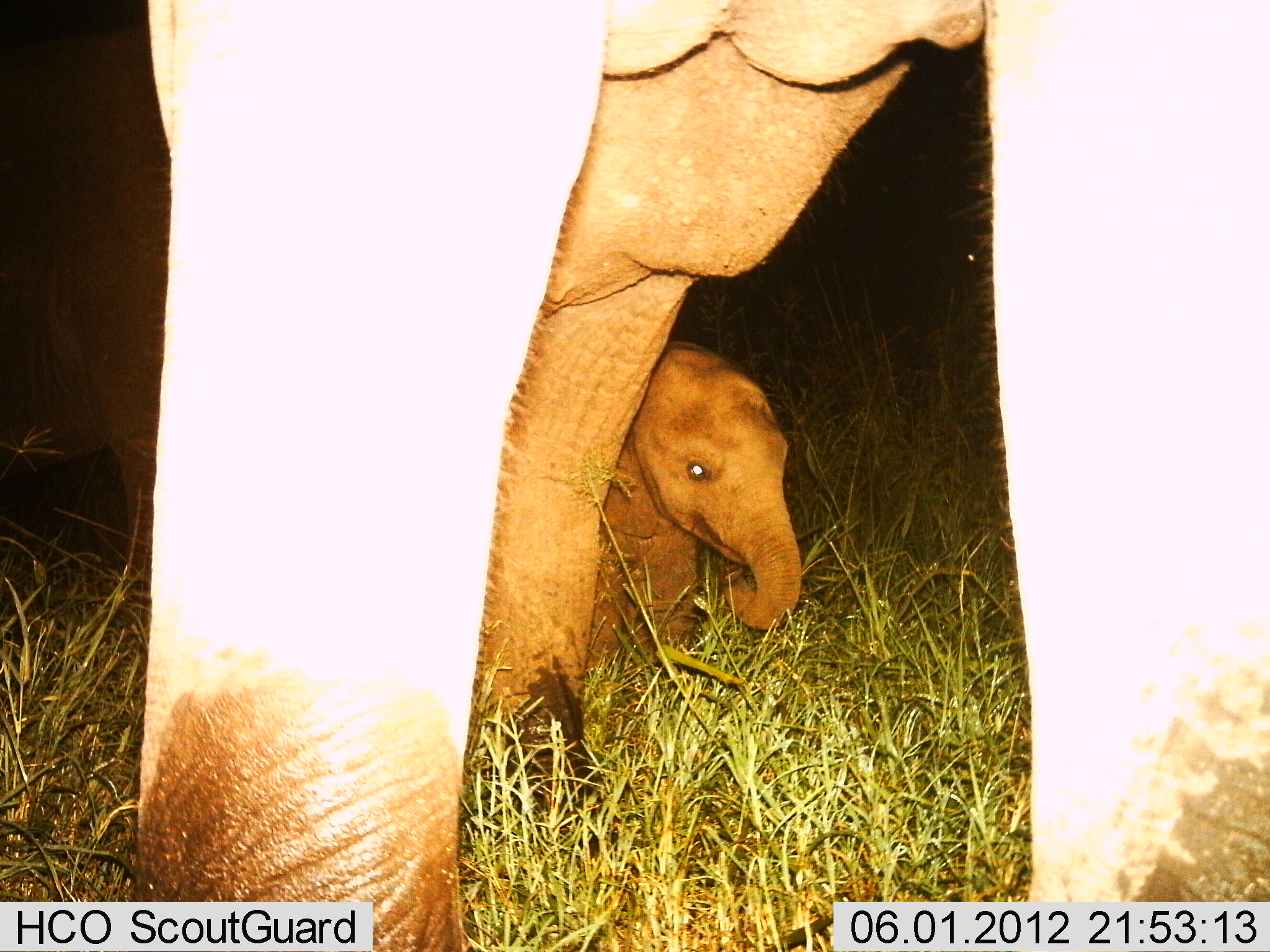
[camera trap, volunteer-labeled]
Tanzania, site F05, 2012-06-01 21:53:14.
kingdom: Animalia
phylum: Chordata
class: Mammalia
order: Proboscidea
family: Elephantidae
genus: Loxodonta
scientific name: Loxodonta africana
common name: african bush elephant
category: elephant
Elephant (african bush elephant) (Loxodonta africana), count 3. Behavior (volunteer vote fractions): standing 70%, resting 10%, moving 10%, interacting 0%. Young present (vote fraction): 100%. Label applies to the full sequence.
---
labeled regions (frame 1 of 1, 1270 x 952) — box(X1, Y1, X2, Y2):
animal: box(0, 1, 1269, 952); box(589, 342, 806, 696)